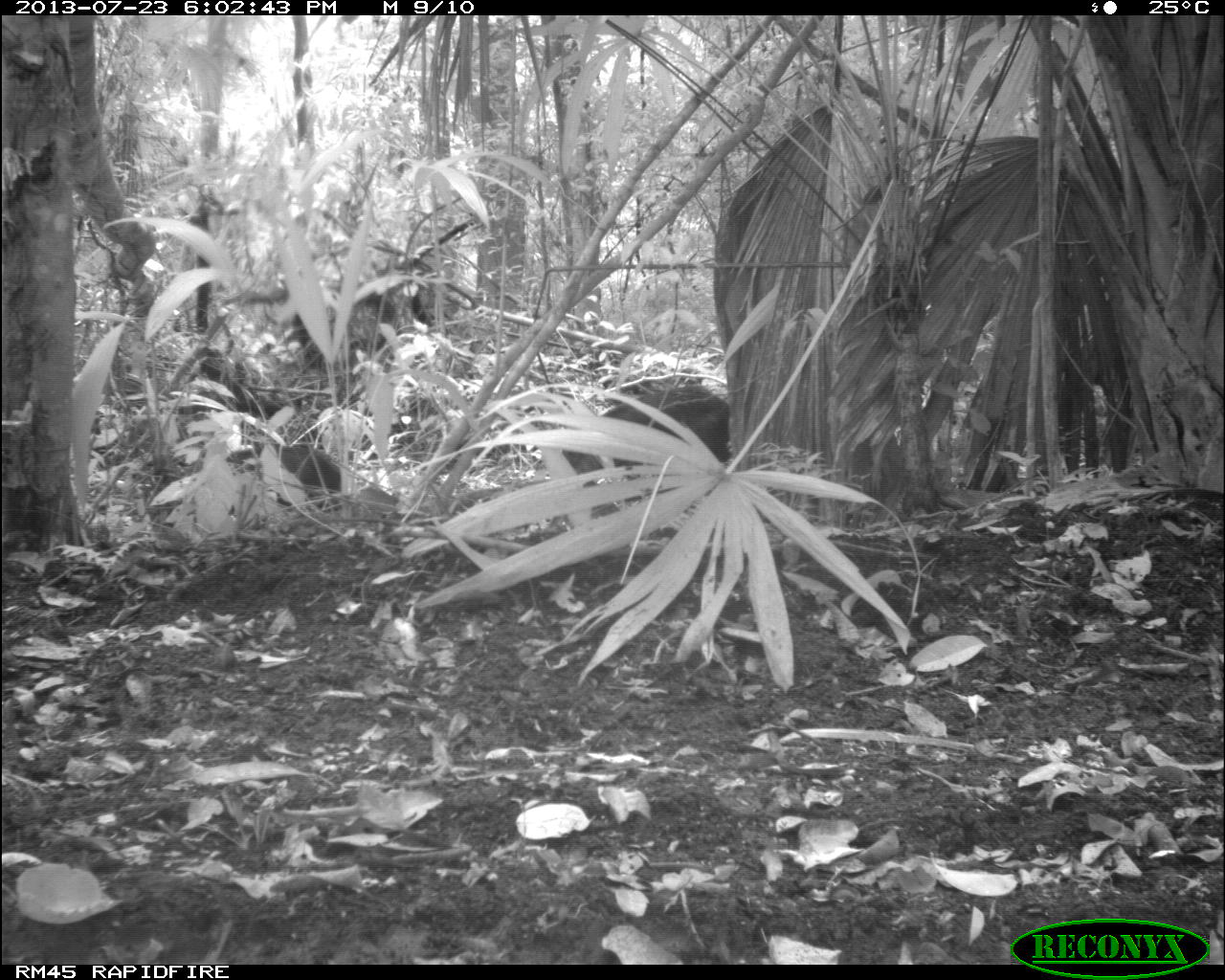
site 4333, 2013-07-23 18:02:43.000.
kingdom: Animalia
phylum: Chordata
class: Mammalia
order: Artiodactyla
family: Tayassuidae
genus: Tayassu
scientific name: Tayassu pecari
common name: white-lipped peccary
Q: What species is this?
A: Tayassu pecari (white-lipped peccary).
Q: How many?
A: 2.